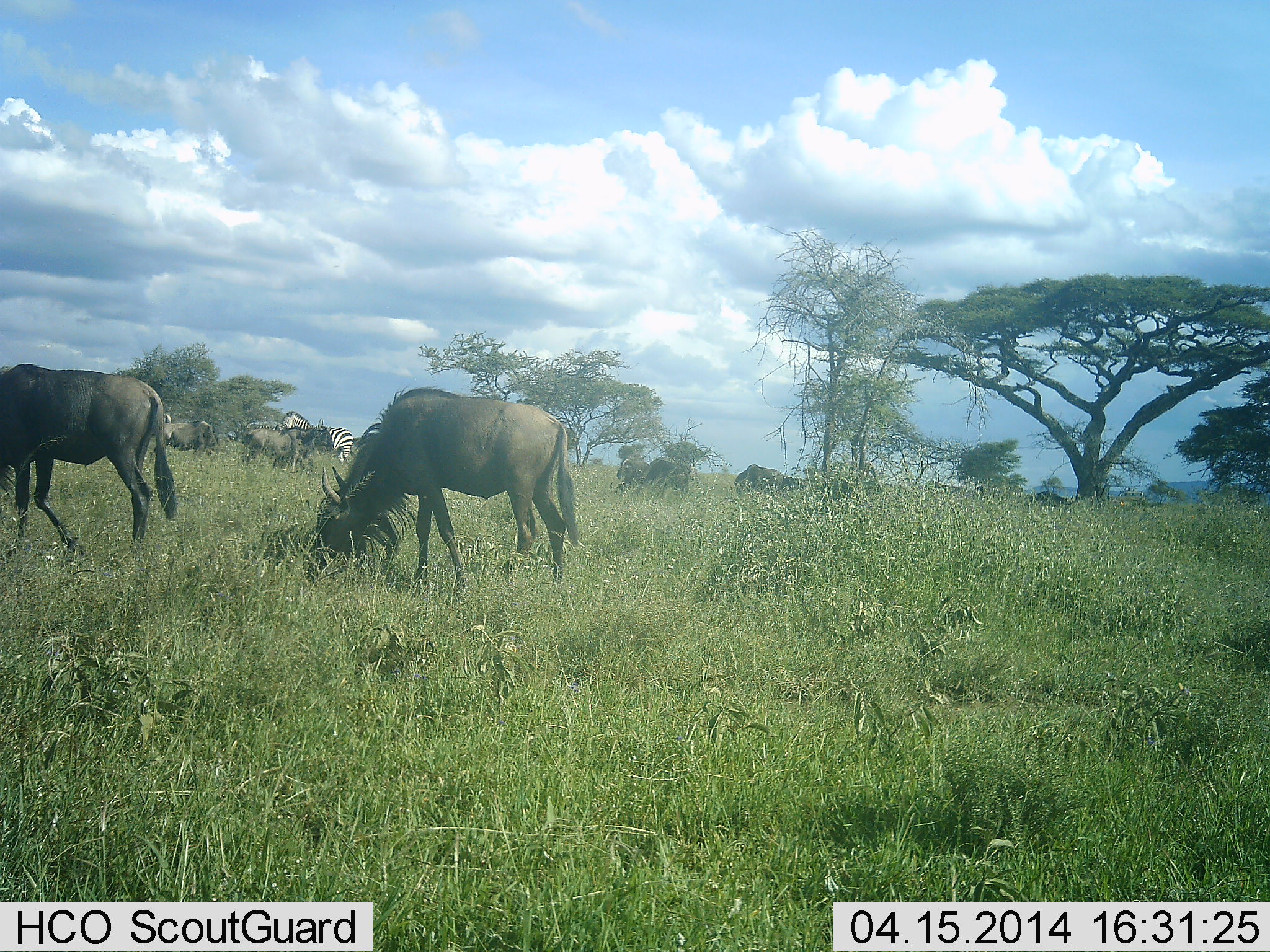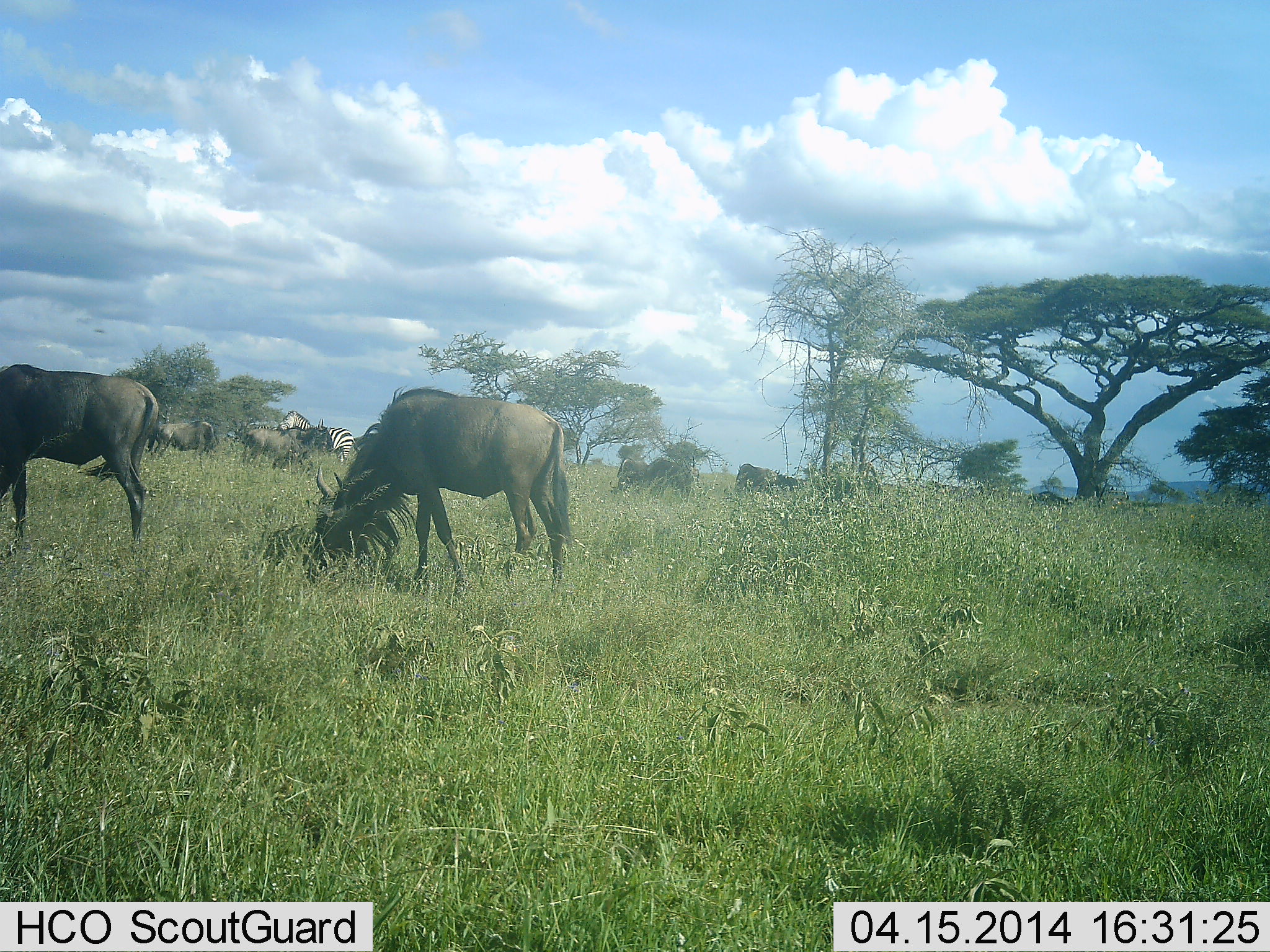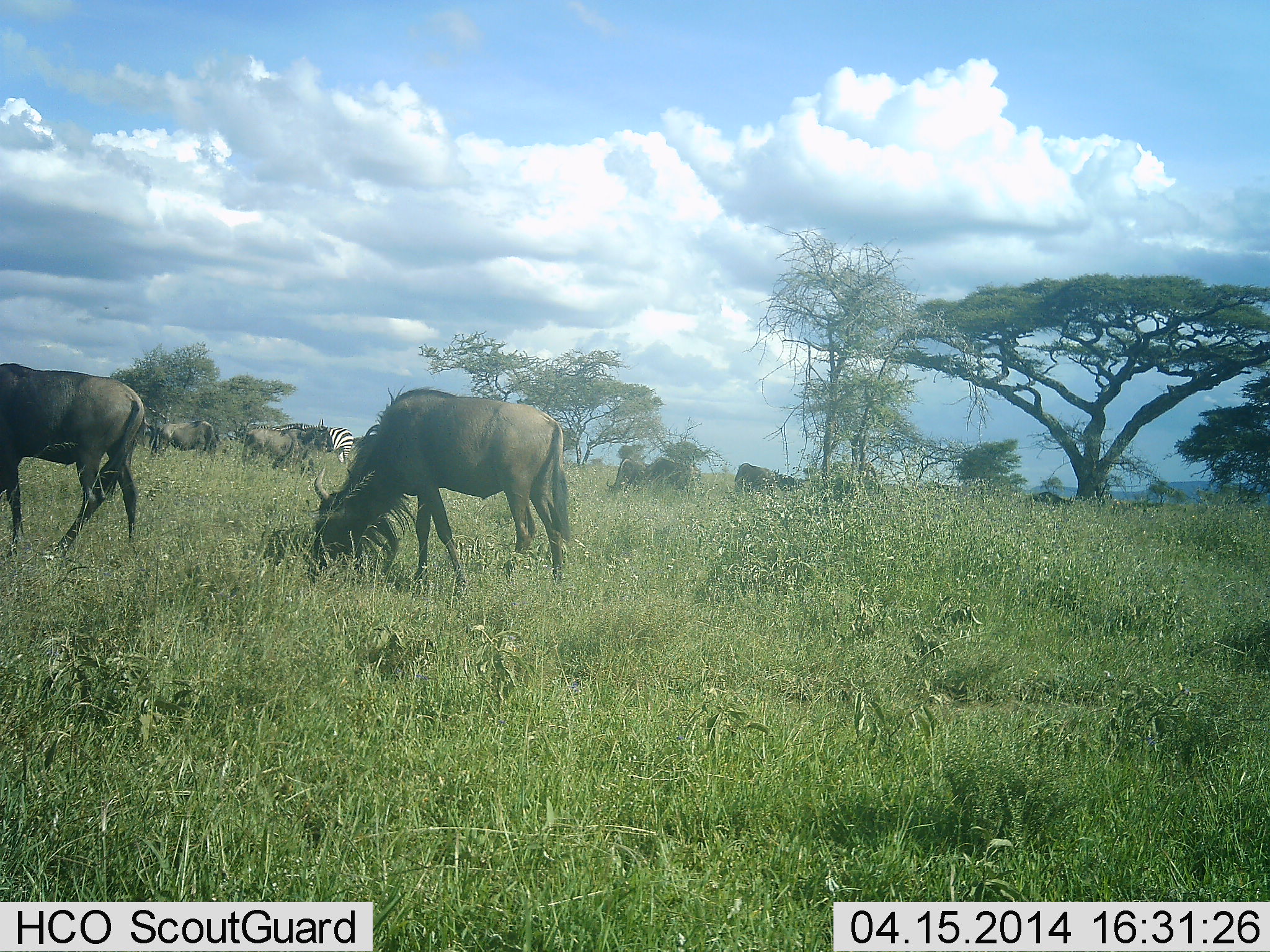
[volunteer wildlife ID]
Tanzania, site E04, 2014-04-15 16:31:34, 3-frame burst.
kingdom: Animalia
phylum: Chordata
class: Mammalia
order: Artiodactyla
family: Bovidae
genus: Connochaetes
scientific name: Connochaetes taurinus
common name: blue wildebeest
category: wildebeest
Wildebeest (blue wildebeest) (Connochaetes taurinus), count 7. Behavior (volunteer vote fractions): standing 36%, resting 0%, moving 18%, interacting 9%. Young present (vote fraction): 0%. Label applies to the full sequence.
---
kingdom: Animalia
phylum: Chordata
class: Mammalia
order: Perissodactyla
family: Equidae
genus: Equus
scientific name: Equus quagga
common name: plains zebra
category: zebra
Zebra (plains zebra) (Equus quagga), count 1. Behavior (volunteer vote fractions): standing 70%, resting 0%, moving 10%, interacting 0%. Young present (vote fraction): 0%. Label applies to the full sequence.